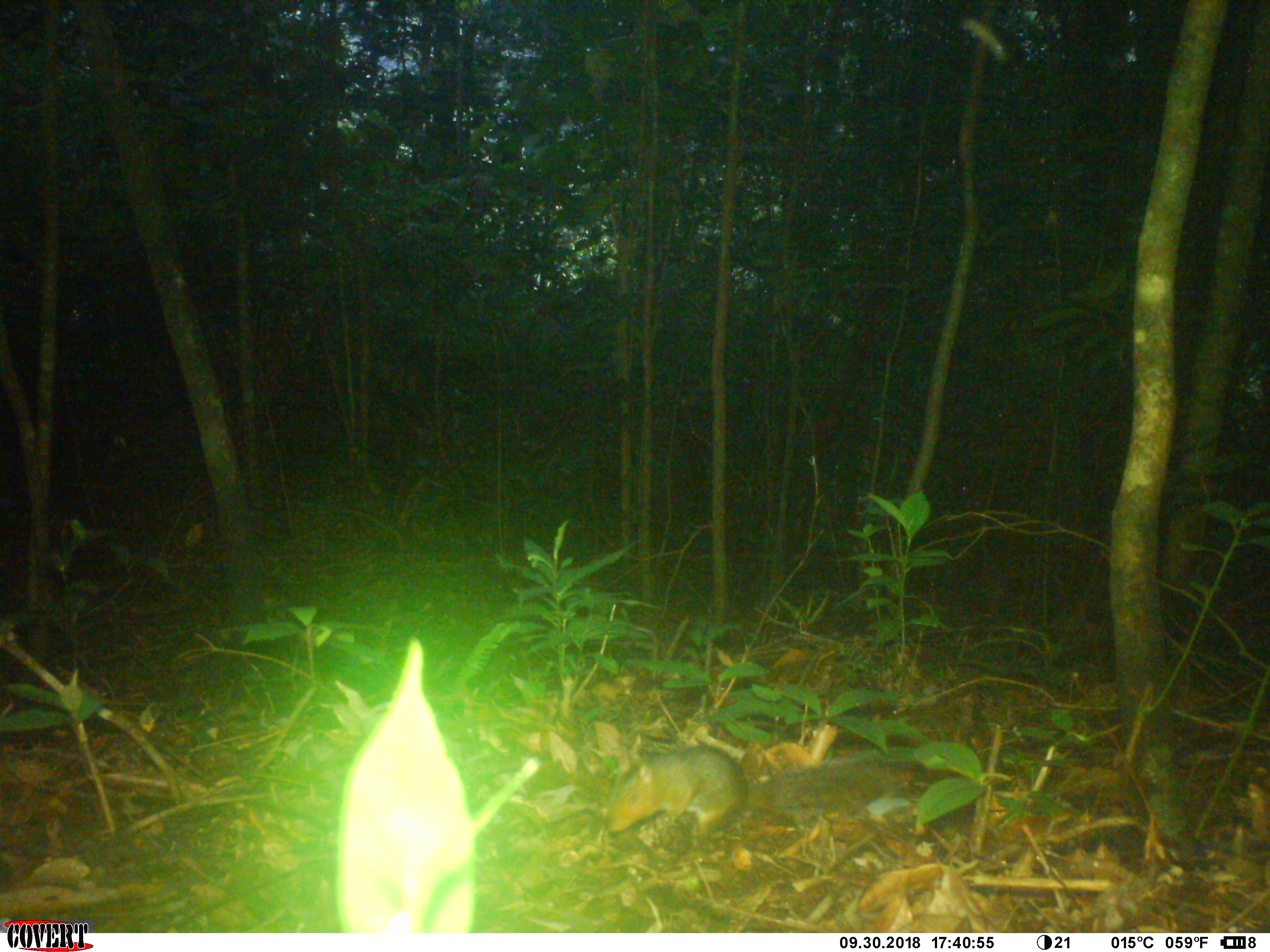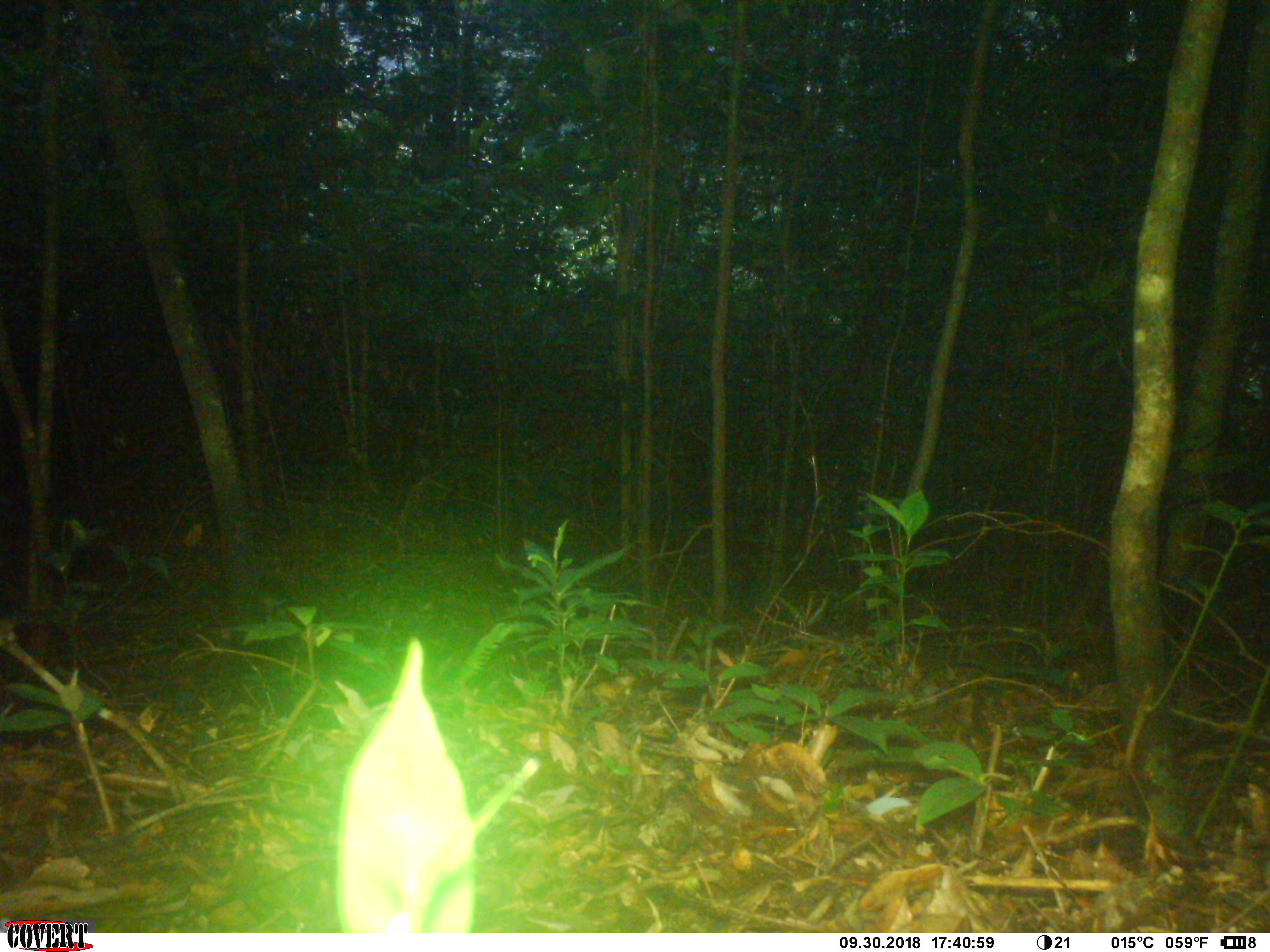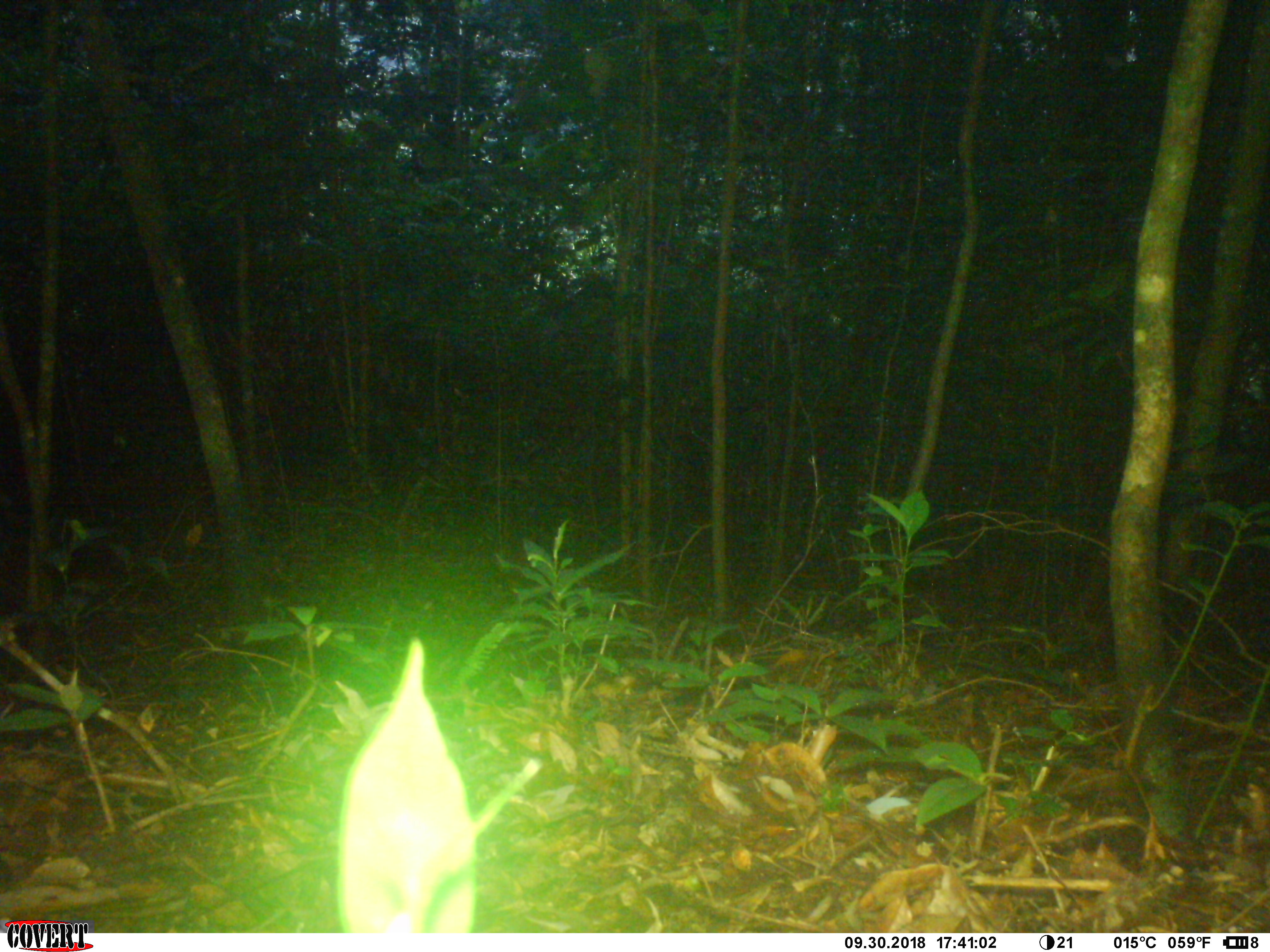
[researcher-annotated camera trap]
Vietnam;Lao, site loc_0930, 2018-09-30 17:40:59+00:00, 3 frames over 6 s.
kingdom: Animalia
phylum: Chordata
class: Mammalia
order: Rodentia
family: Sciuridae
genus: Dremomys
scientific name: Dremomys rufigenis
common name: red-cheeked squirrel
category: red cheeked squirrel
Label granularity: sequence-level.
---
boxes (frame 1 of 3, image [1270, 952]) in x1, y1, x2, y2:
red cheeked squirrel: 605, 744, 929, 851